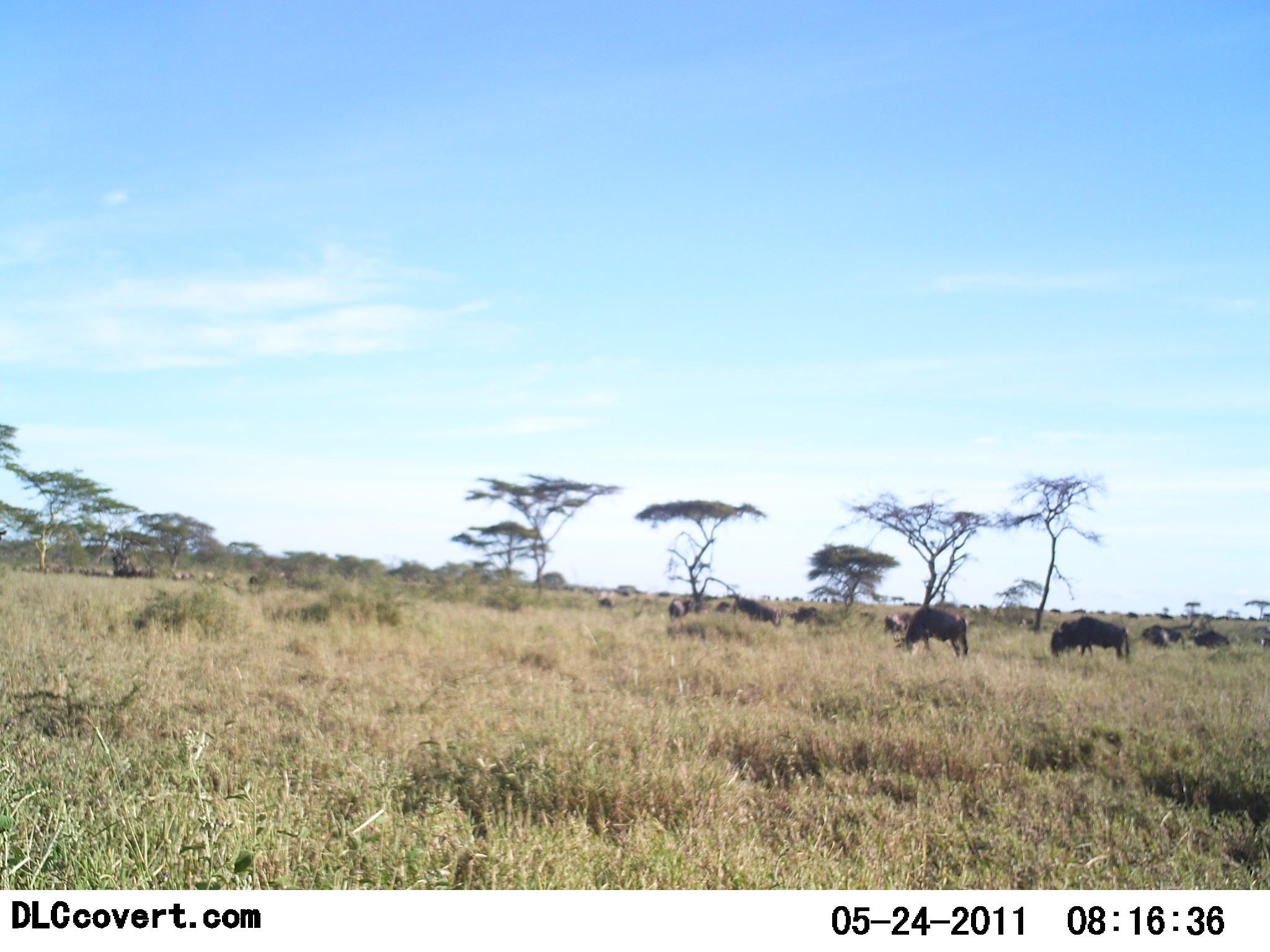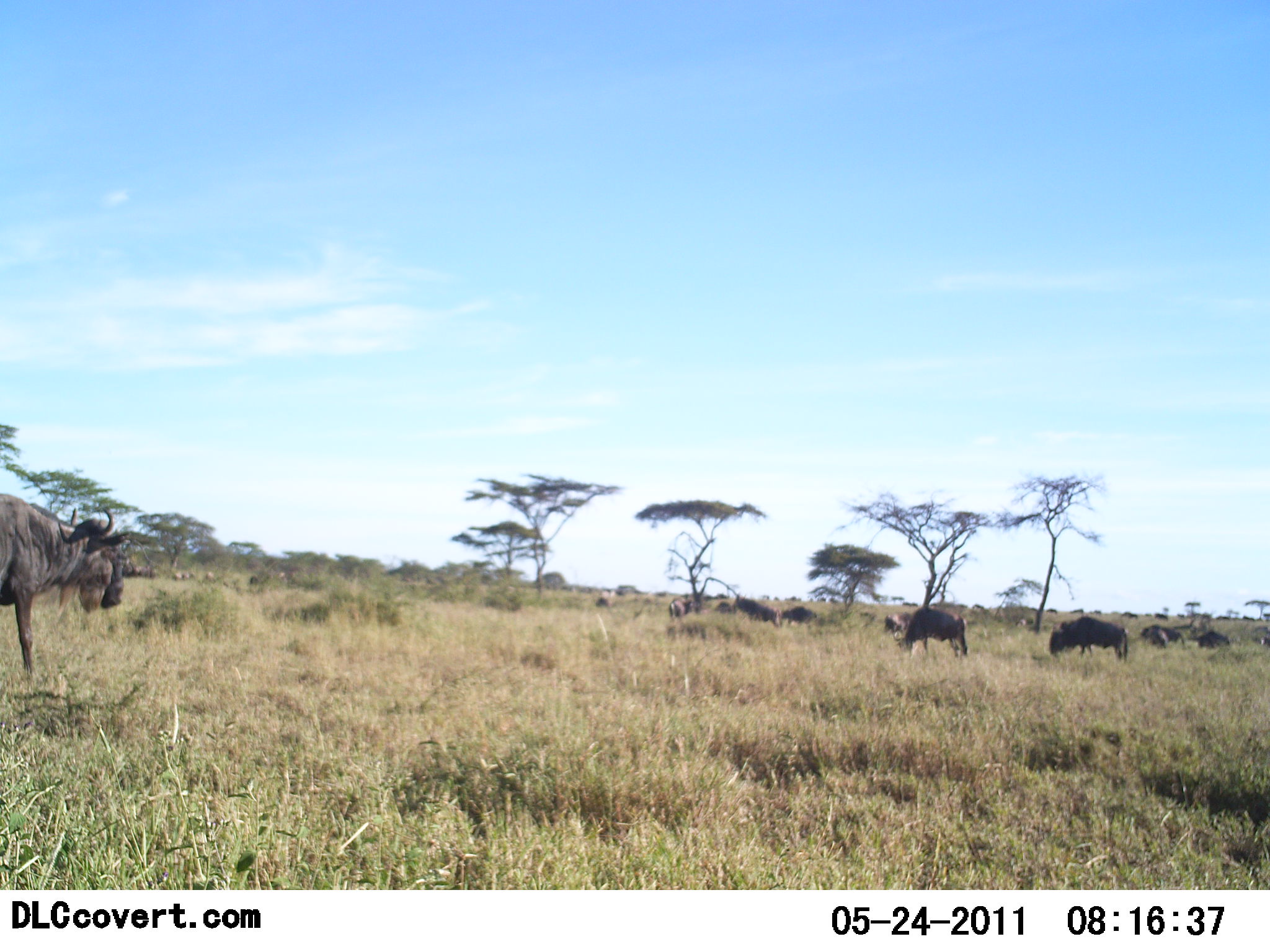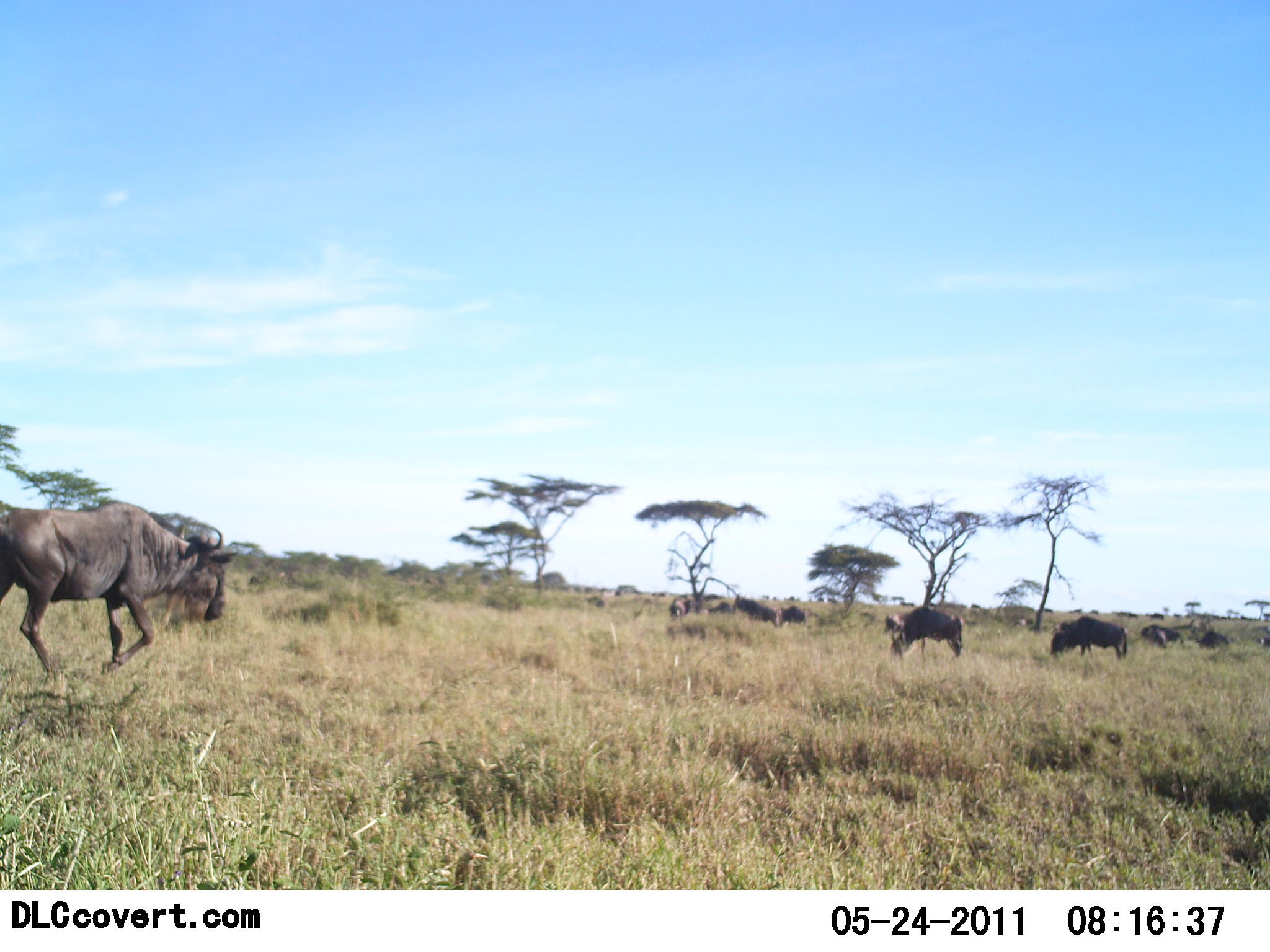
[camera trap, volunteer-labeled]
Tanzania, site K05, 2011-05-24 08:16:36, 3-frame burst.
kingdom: Animalia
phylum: Chordata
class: Mammalia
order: Artiodactyla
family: Bovidae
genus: Connochaetes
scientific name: Connochaetes taurinus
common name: blue wildebeest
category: wildebeest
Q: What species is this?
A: Wildebeest (blue wildebeest) (Connochaetes taurinus).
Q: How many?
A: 11-50.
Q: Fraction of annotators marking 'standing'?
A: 50%.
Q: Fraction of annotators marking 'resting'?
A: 0%.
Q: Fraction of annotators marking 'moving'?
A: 90%.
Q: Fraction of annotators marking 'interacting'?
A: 10%.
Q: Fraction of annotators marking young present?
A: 0%.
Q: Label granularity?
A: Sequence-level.